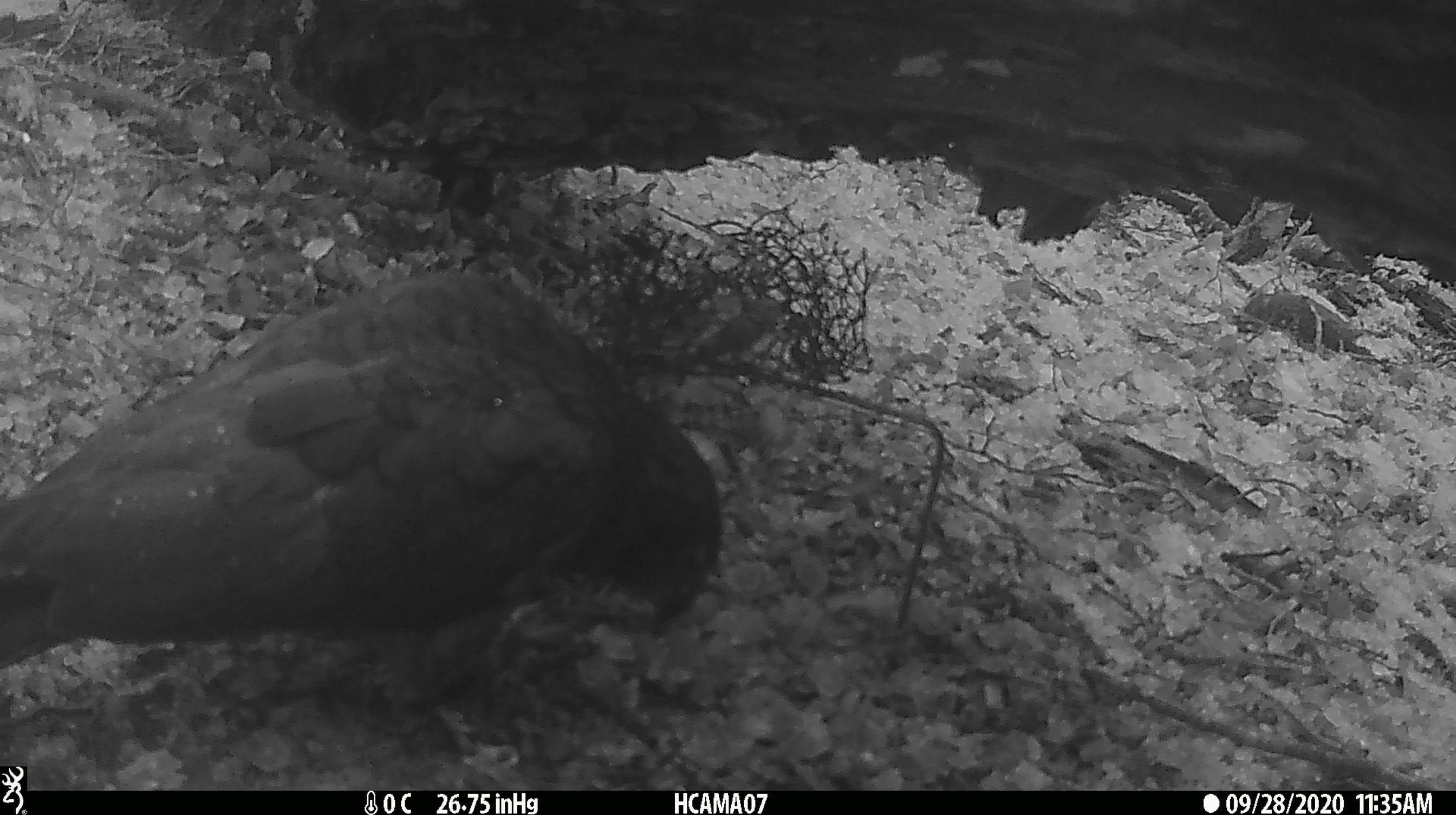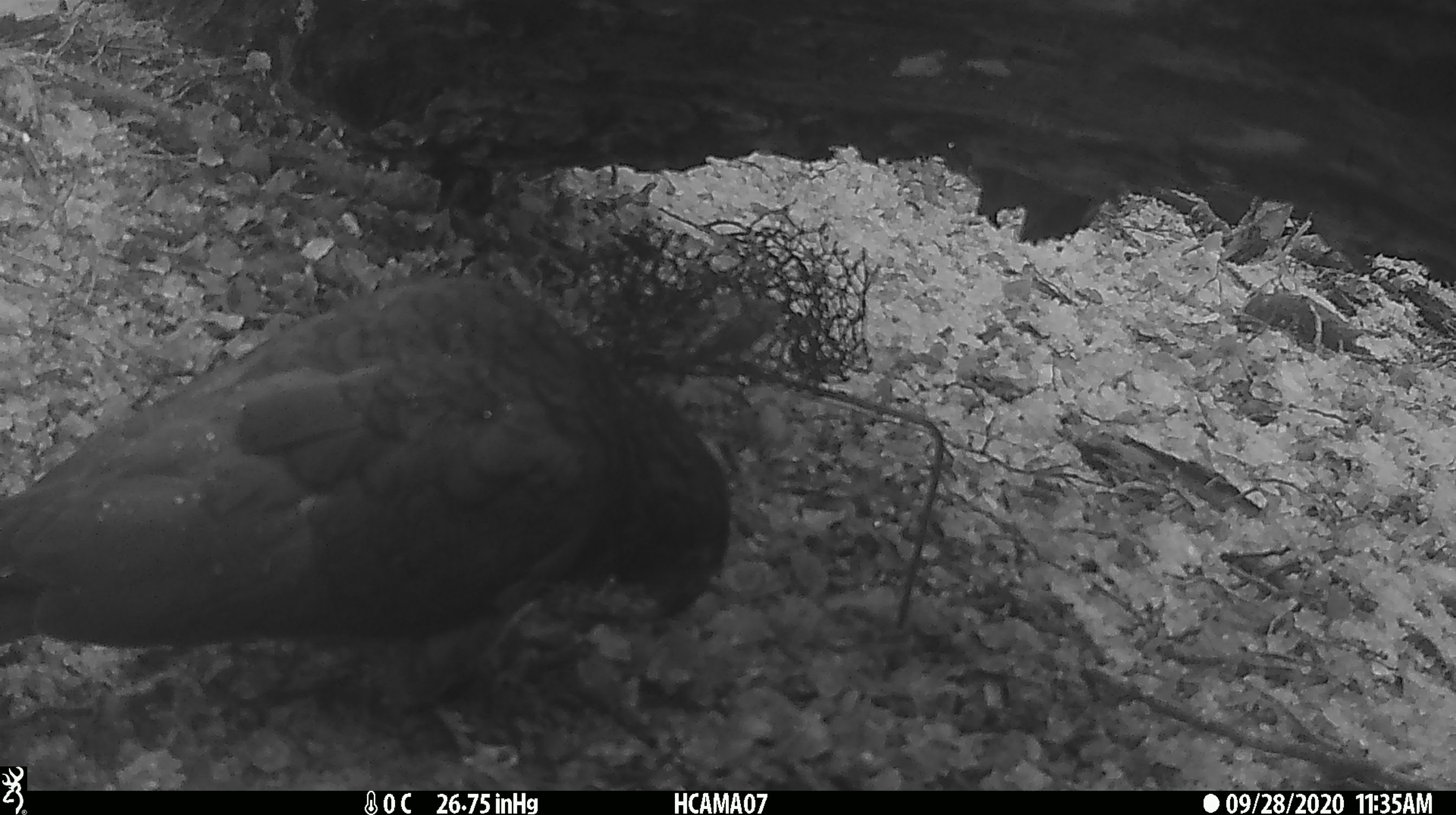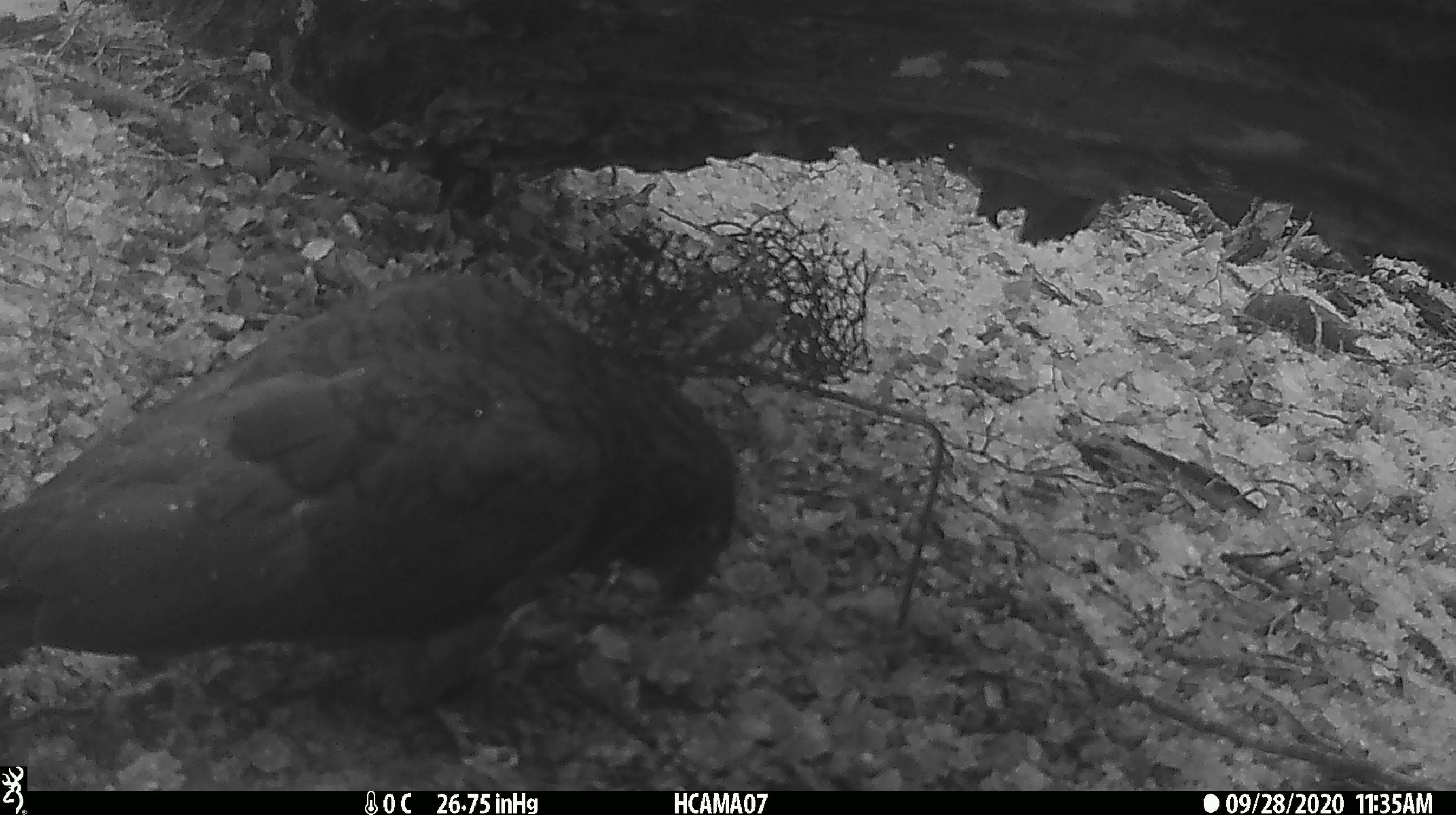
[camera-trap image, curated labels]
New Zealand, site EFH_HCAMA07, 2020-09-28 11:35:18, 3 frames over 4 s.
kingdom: Animalia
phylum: Chordata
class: Aves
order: Psittaciformes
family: Strigopidae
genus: Nestor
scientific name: Nestor notabilis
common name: kea